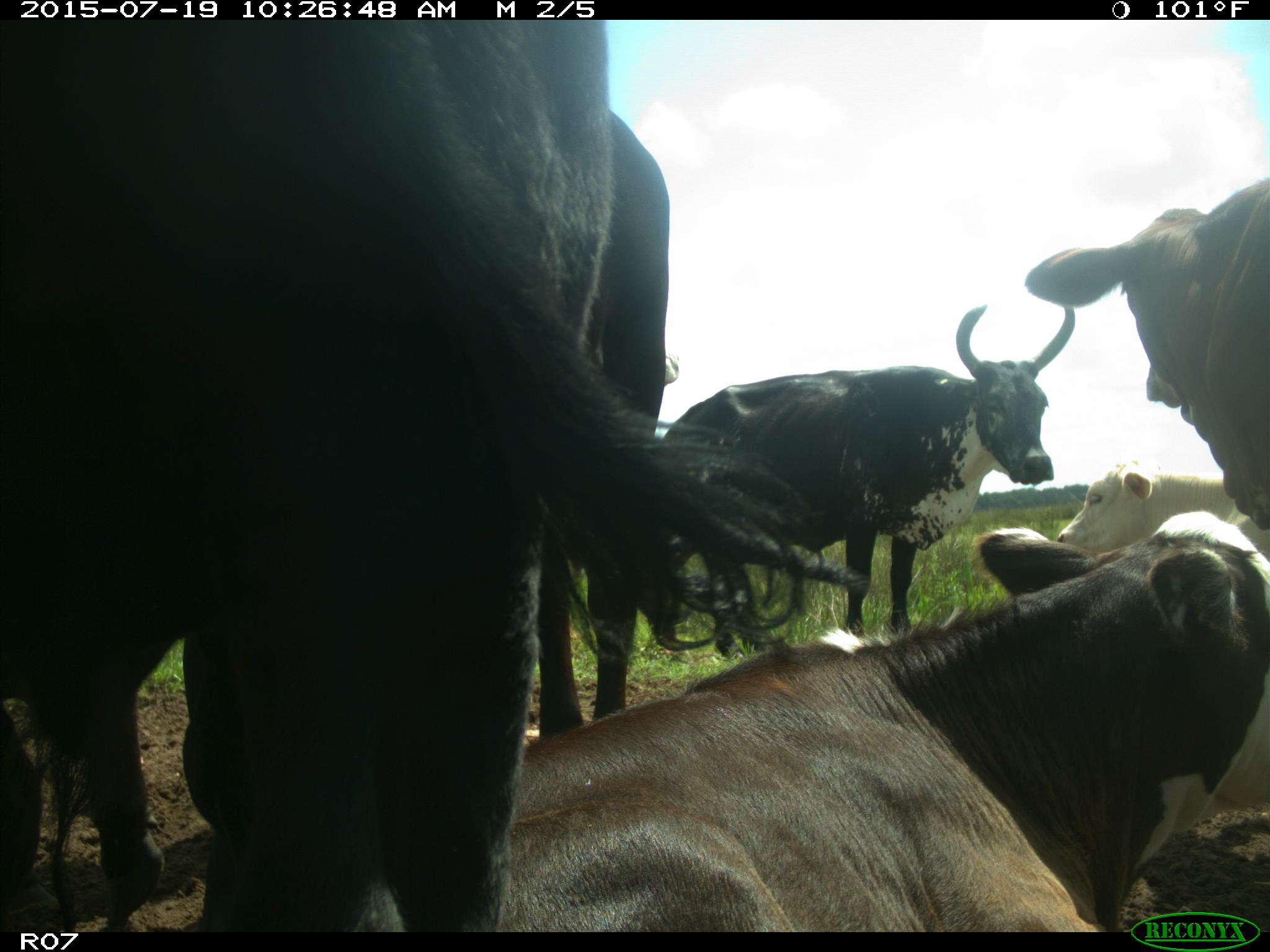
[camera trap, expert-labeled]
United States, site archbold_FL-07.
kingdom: Animalia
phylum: Chordata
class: Mammalia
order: Artiodactyla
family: Bovidae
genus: Bos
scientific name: Bos taurus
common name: domestic cow